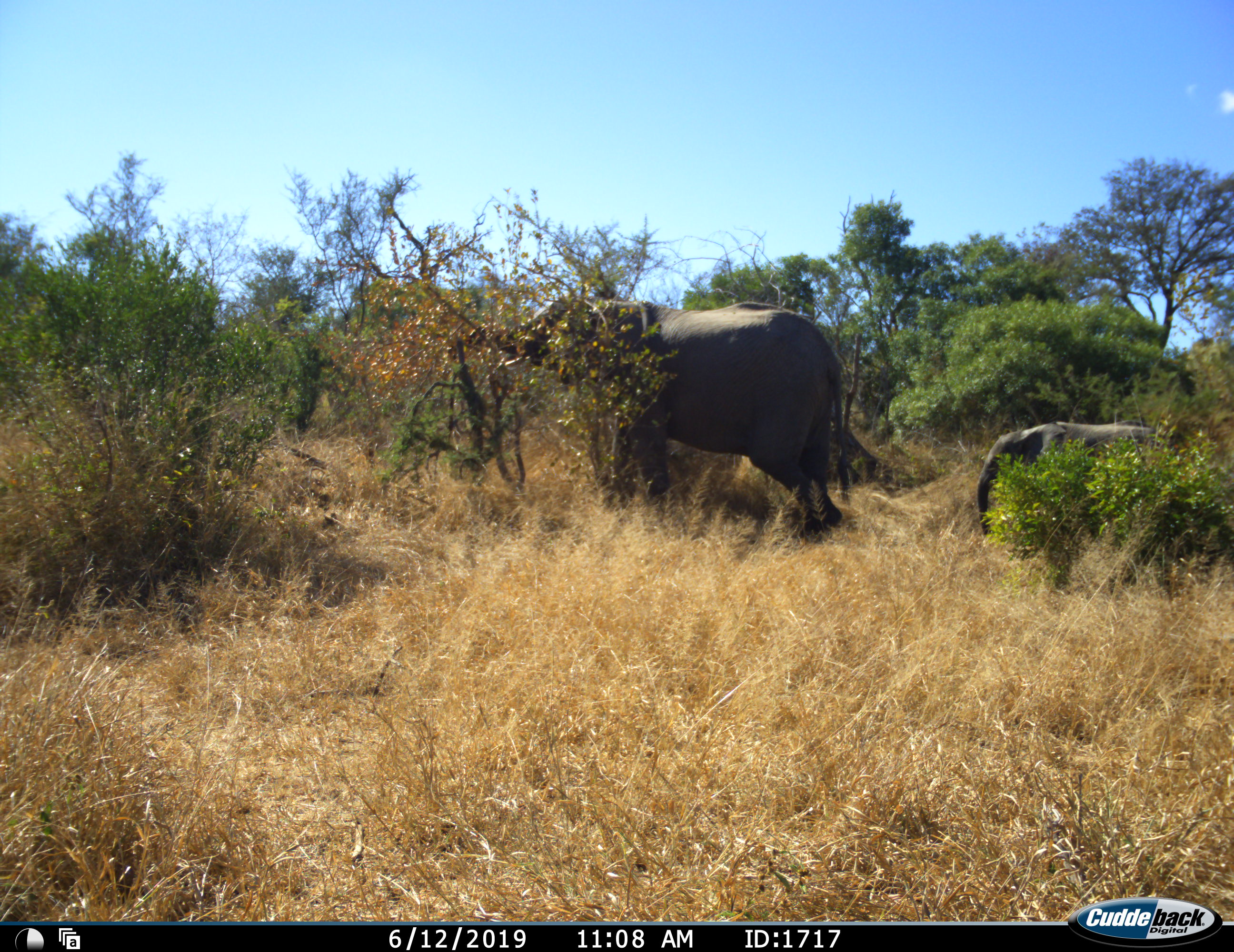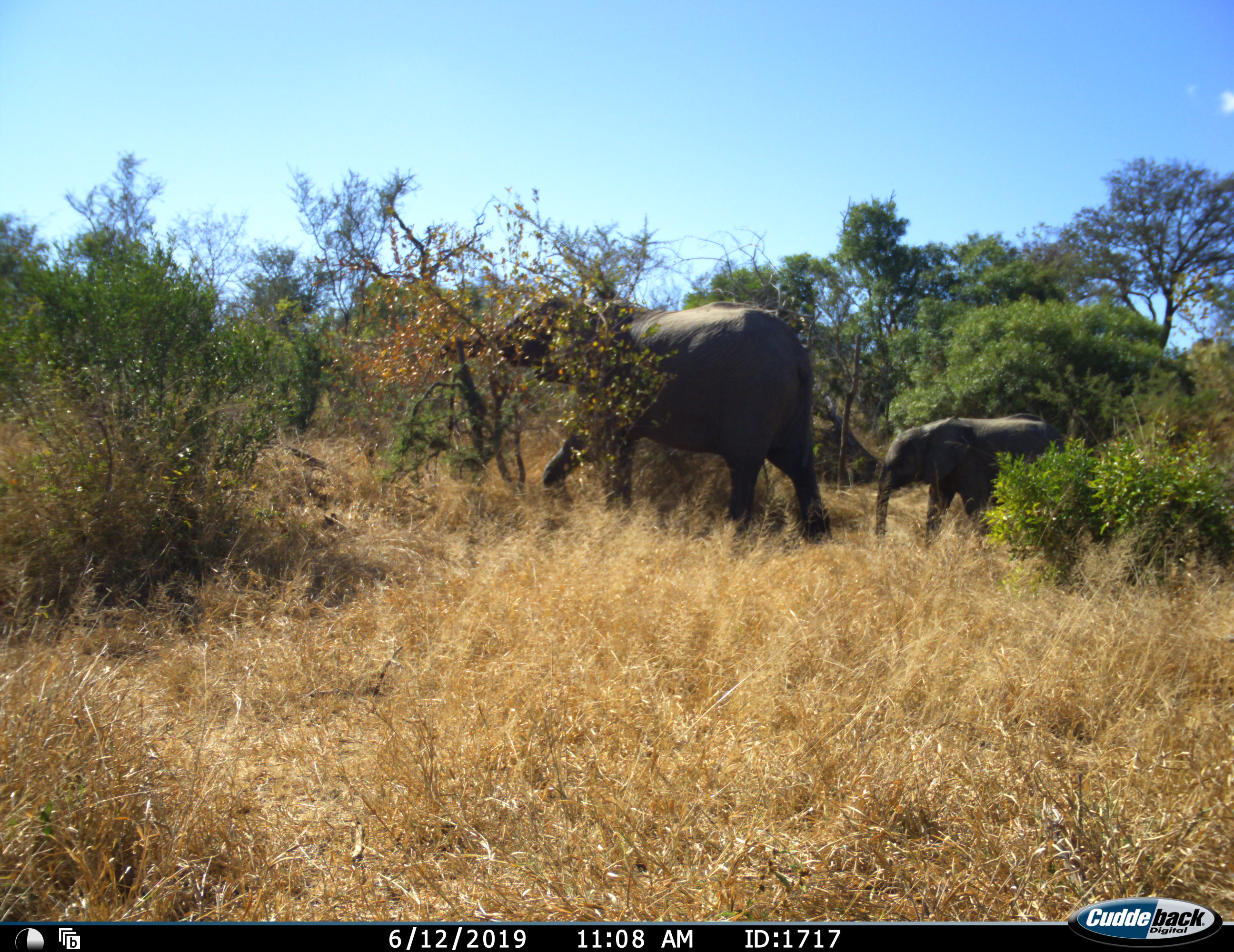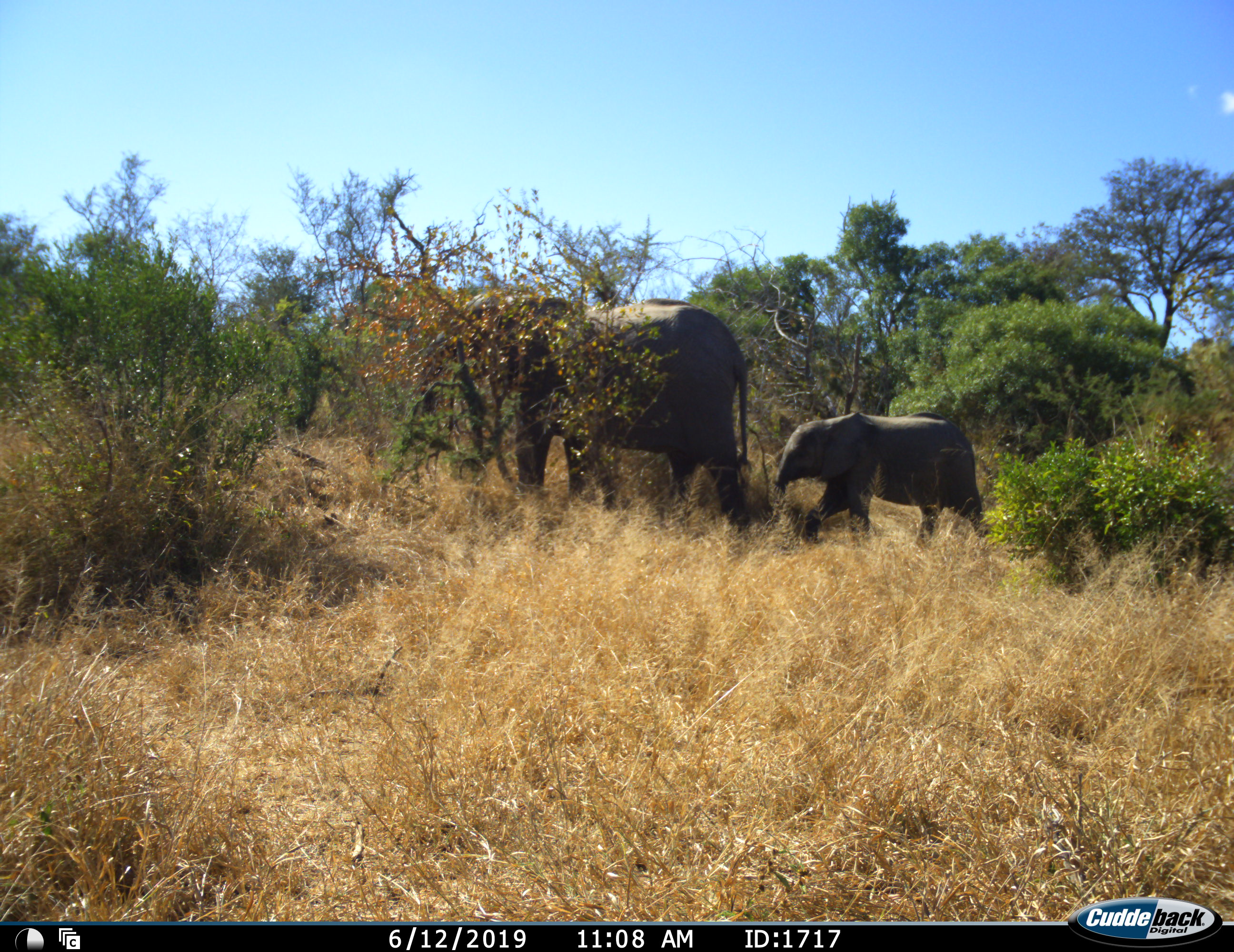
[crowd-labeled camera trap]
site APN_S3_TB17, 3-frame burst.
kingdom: Animalia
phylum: Chordata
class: Mammalia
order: Proboscidea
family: Elephantidae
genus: Loxodonta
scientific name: Loxodonta africana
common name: african bush elephant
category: elephant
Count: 2.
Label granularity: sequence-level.